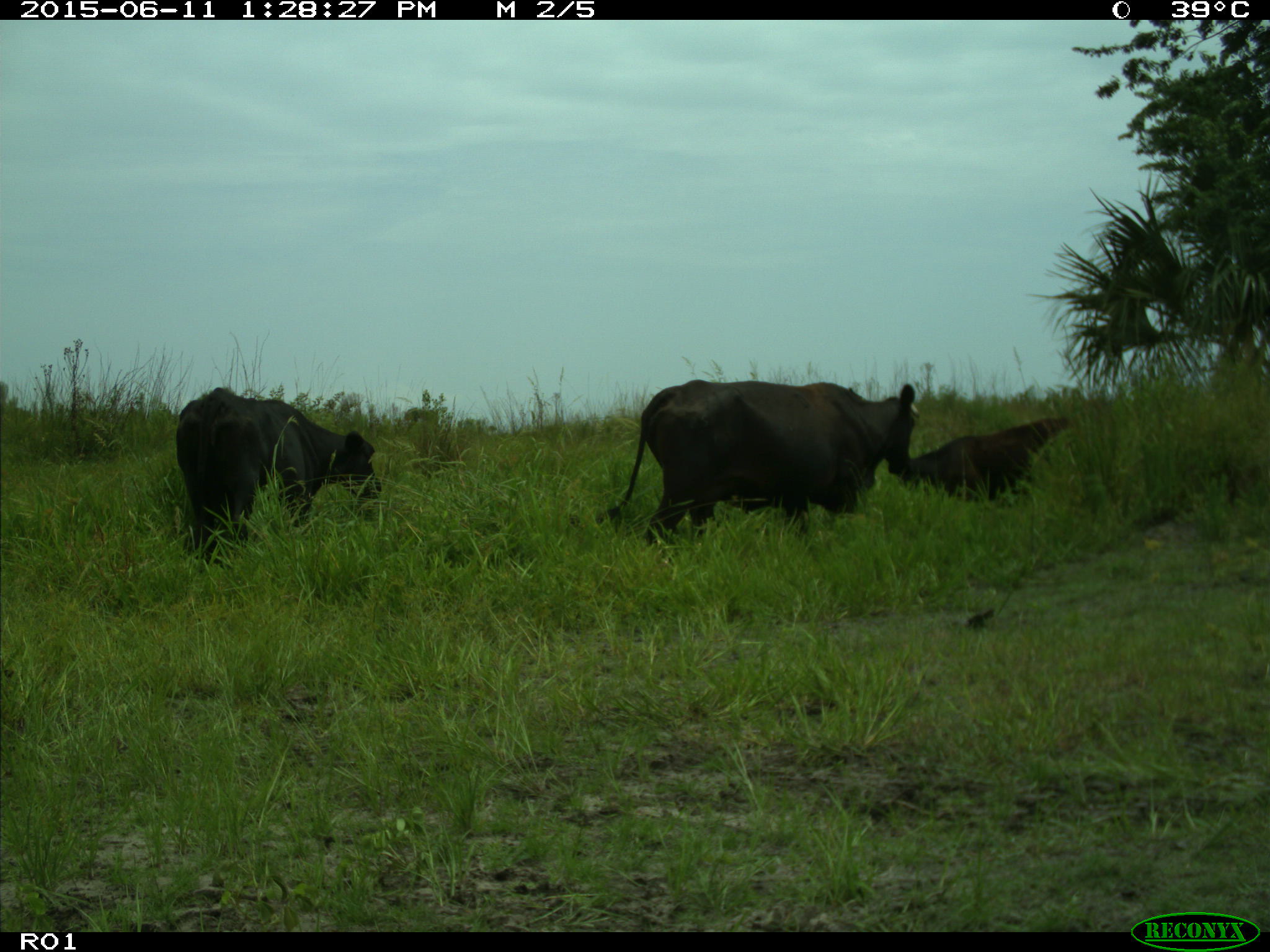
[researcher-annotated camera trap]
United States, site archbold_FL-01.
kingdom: Animalia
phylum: Chordata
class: Mammalia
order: Artiodactyla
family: Bovidae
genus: Bos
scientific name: Bos taurus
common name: domestic cow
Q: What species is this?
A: Bos taurus (domestic cow).